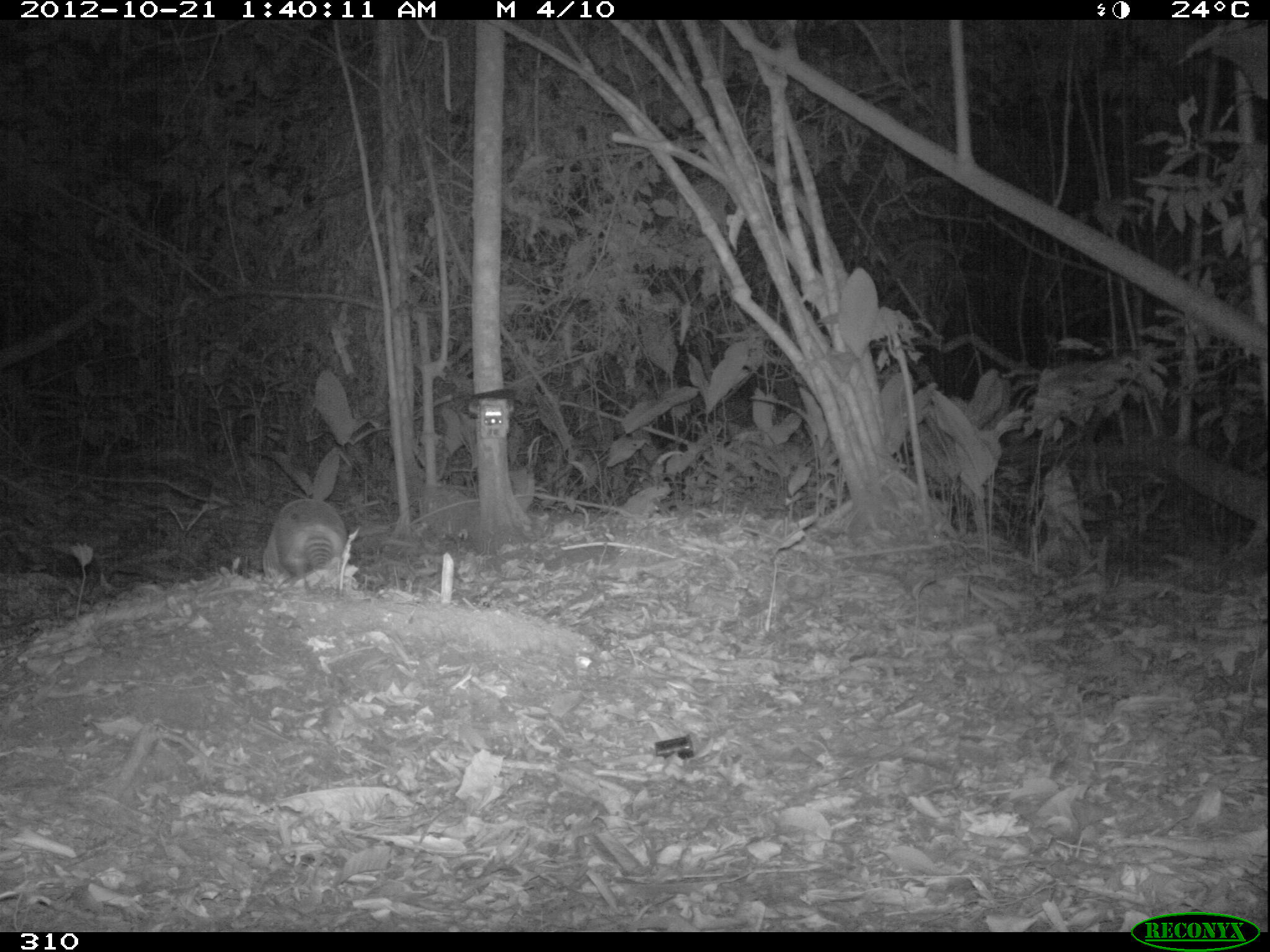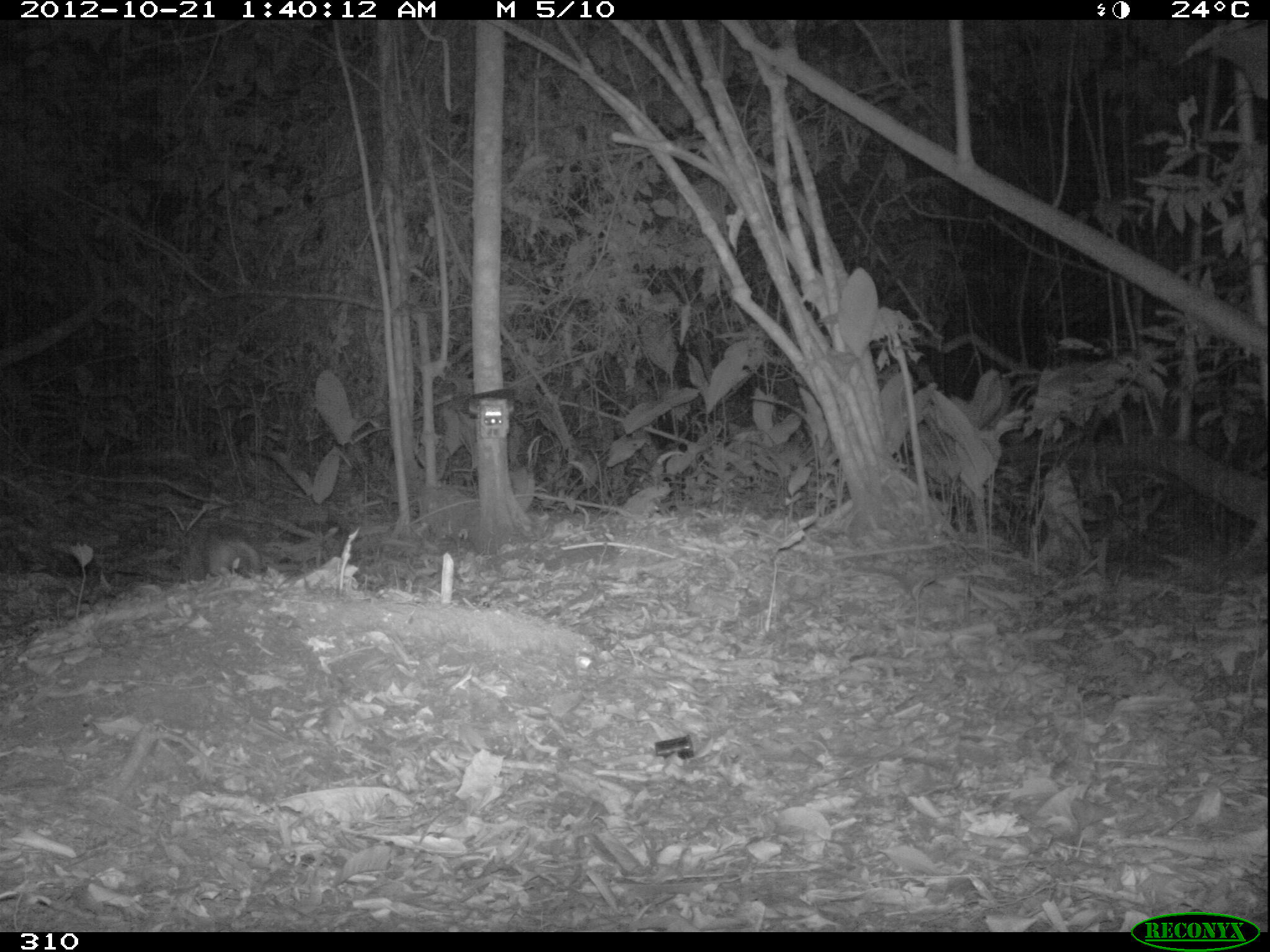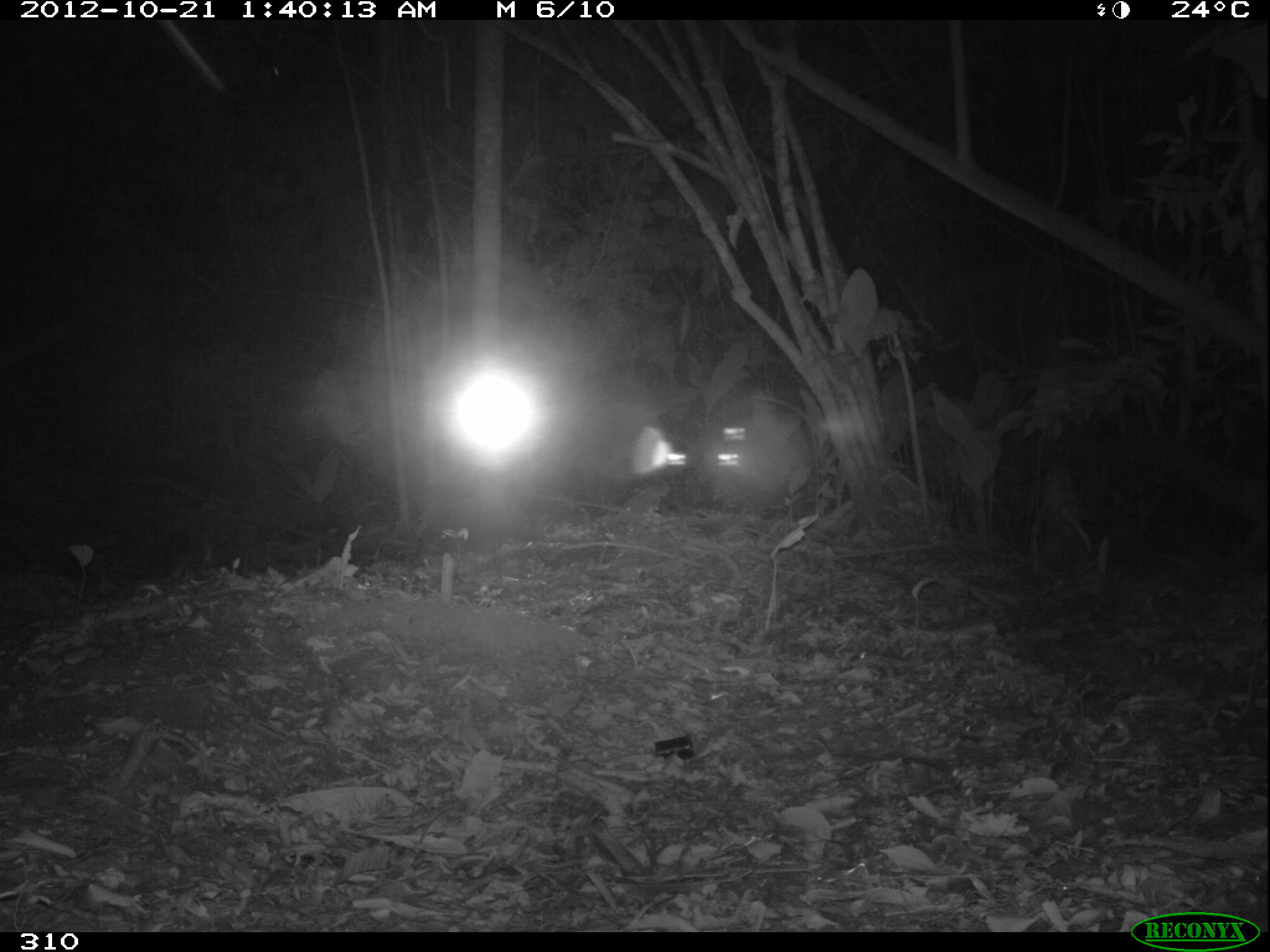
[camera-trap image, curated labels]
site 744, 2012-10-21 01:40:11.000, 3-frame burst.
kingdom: Animalia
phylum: Chordata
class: Mammalia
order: Cingulata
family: Dasypodidae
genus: Dasypus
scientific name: Dasypus novemcinctus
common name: nine-banded armadillo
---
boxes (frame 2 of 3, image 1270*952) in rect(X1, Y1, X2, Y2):
dasypus novemcinctus: rect(203, 539, 259, 578)